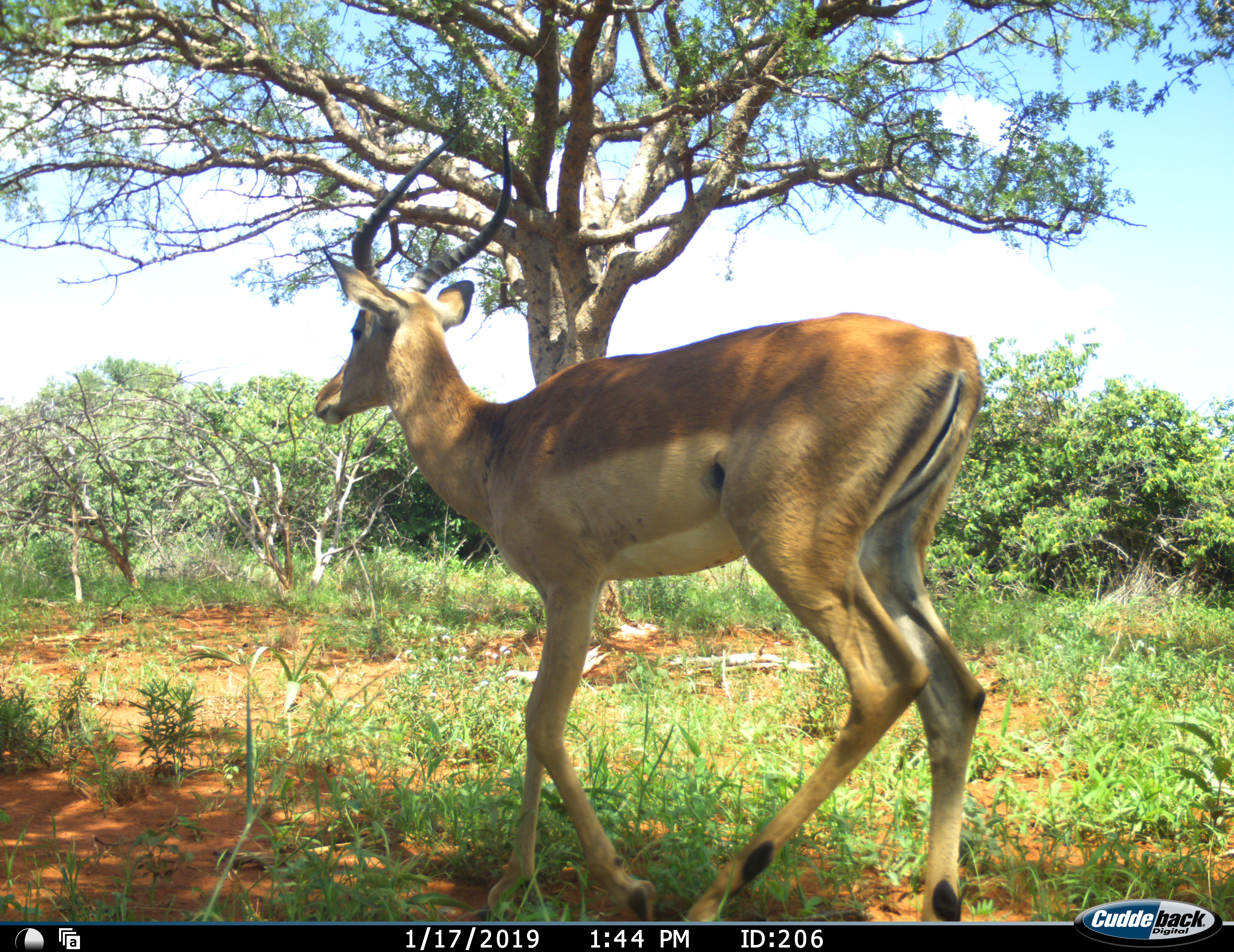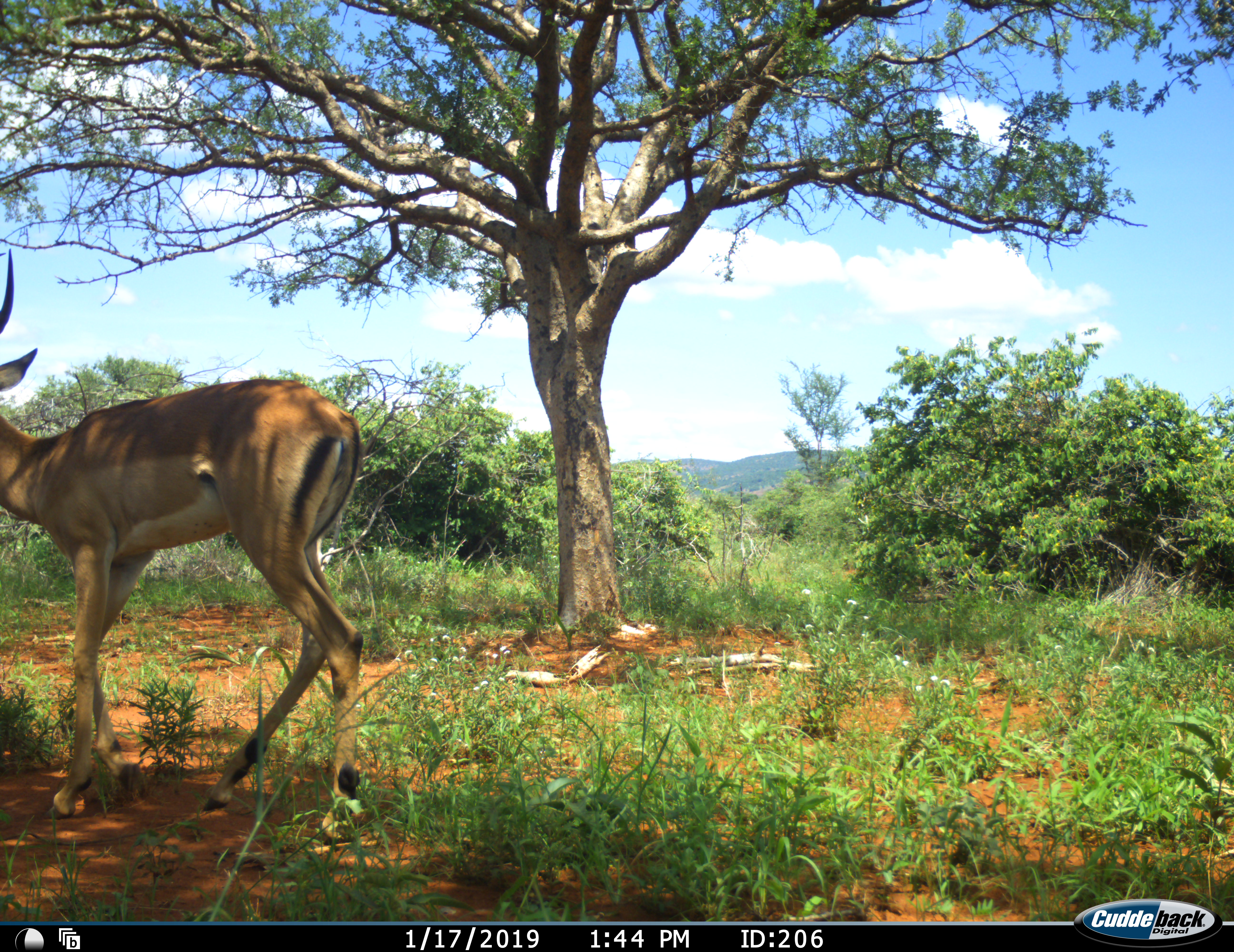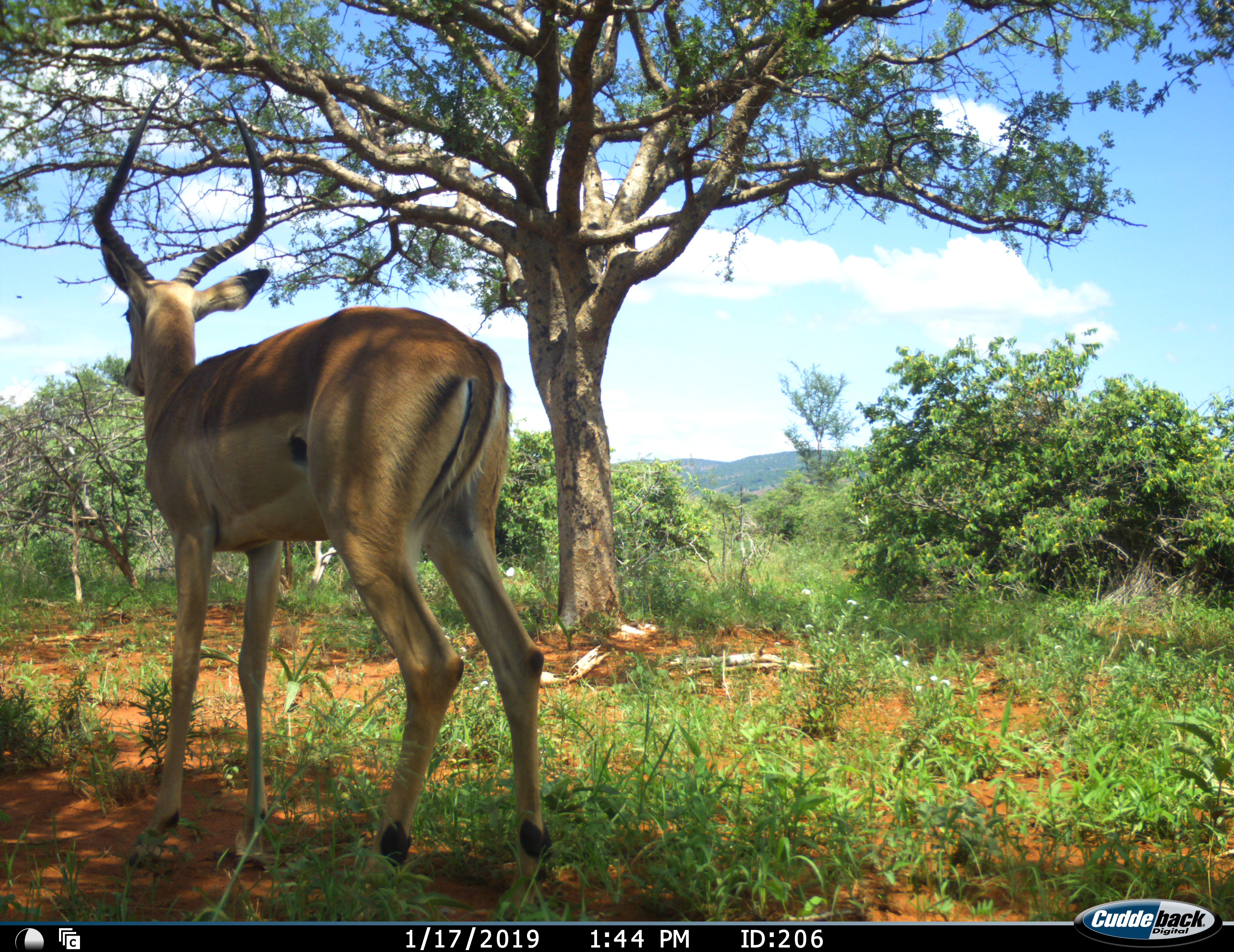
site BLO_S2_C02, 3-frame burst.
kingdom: Animalia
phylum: Chordata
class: Mammalia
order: Artiodactyla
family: Bovidae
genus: Aepyceros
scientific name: Aepyceros melampus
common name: impala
Impala (Aepyceros melampus), count 1. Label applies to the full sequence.